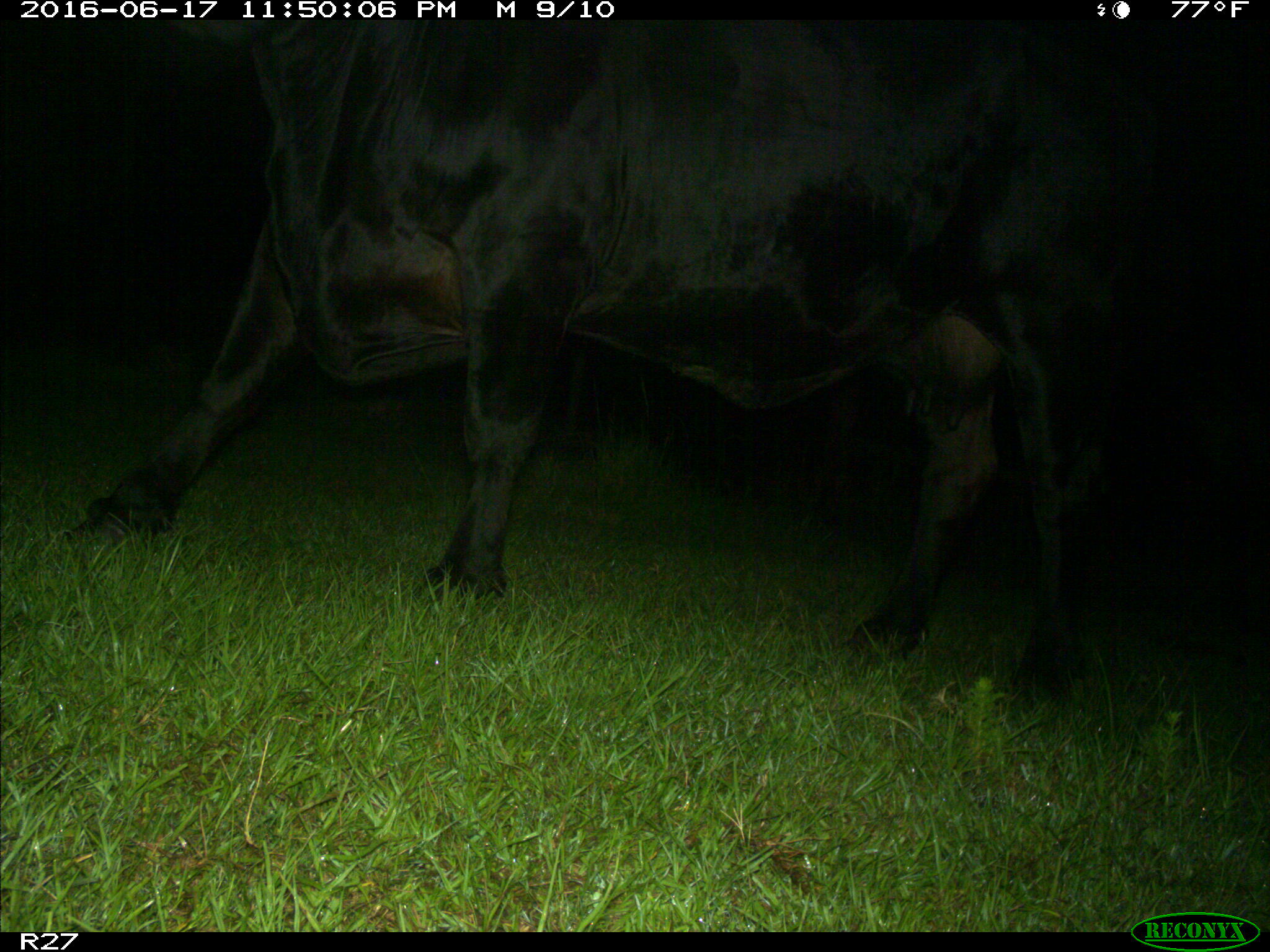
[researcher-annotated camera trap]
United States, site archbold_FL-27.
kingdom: Animalia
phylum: Chordata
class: Mammalia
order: Artiodactyla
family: Bovidae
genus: Bos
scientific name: Bos taurus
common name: domestic cow